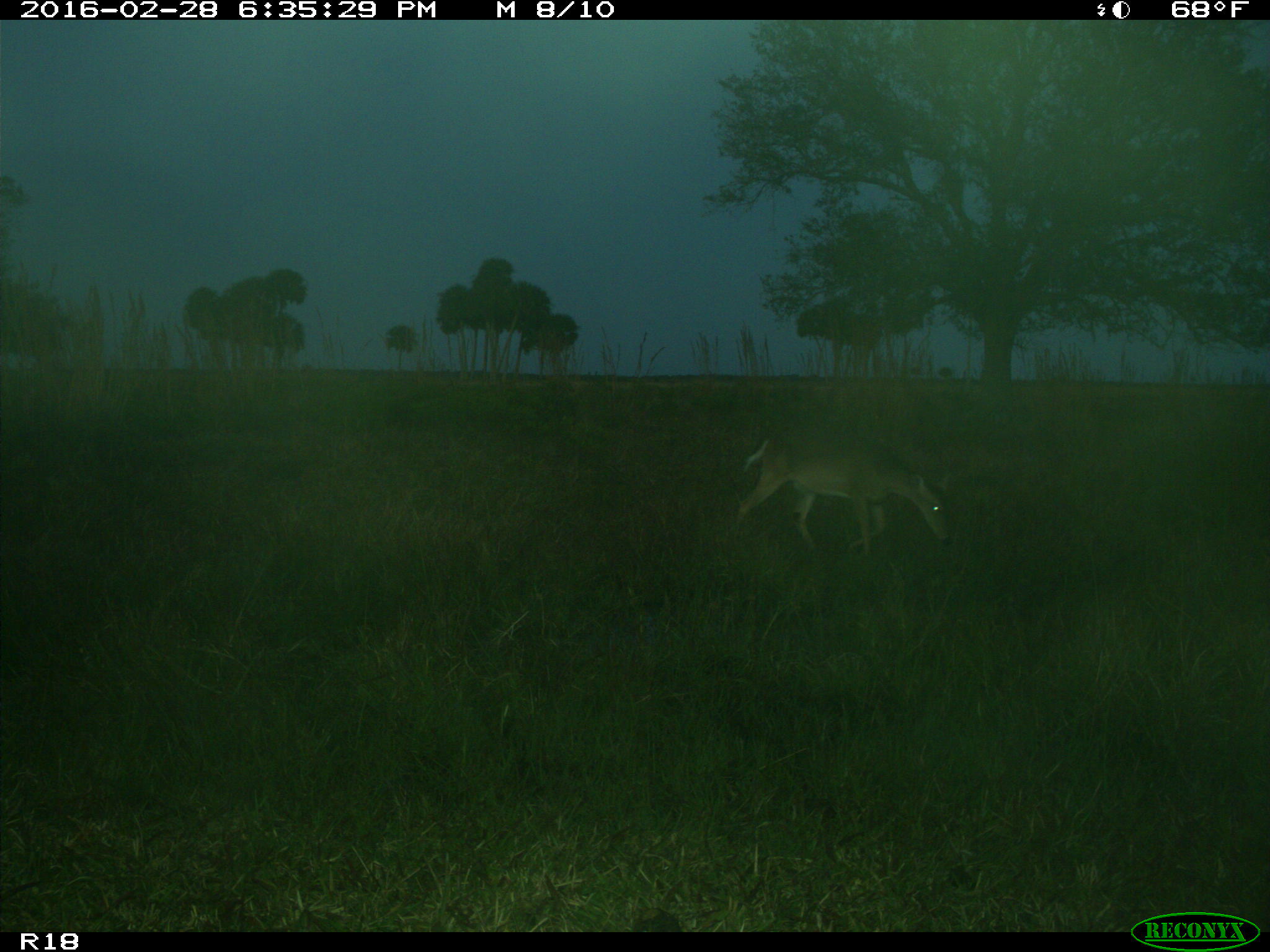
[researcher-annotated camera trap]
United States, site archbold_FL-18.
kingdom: Animalia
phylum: Chordata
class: Mammalia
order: Artiodactyla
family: Cervidae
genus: Odocoileus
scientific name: Odocoileus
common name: deer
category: unidentified deer